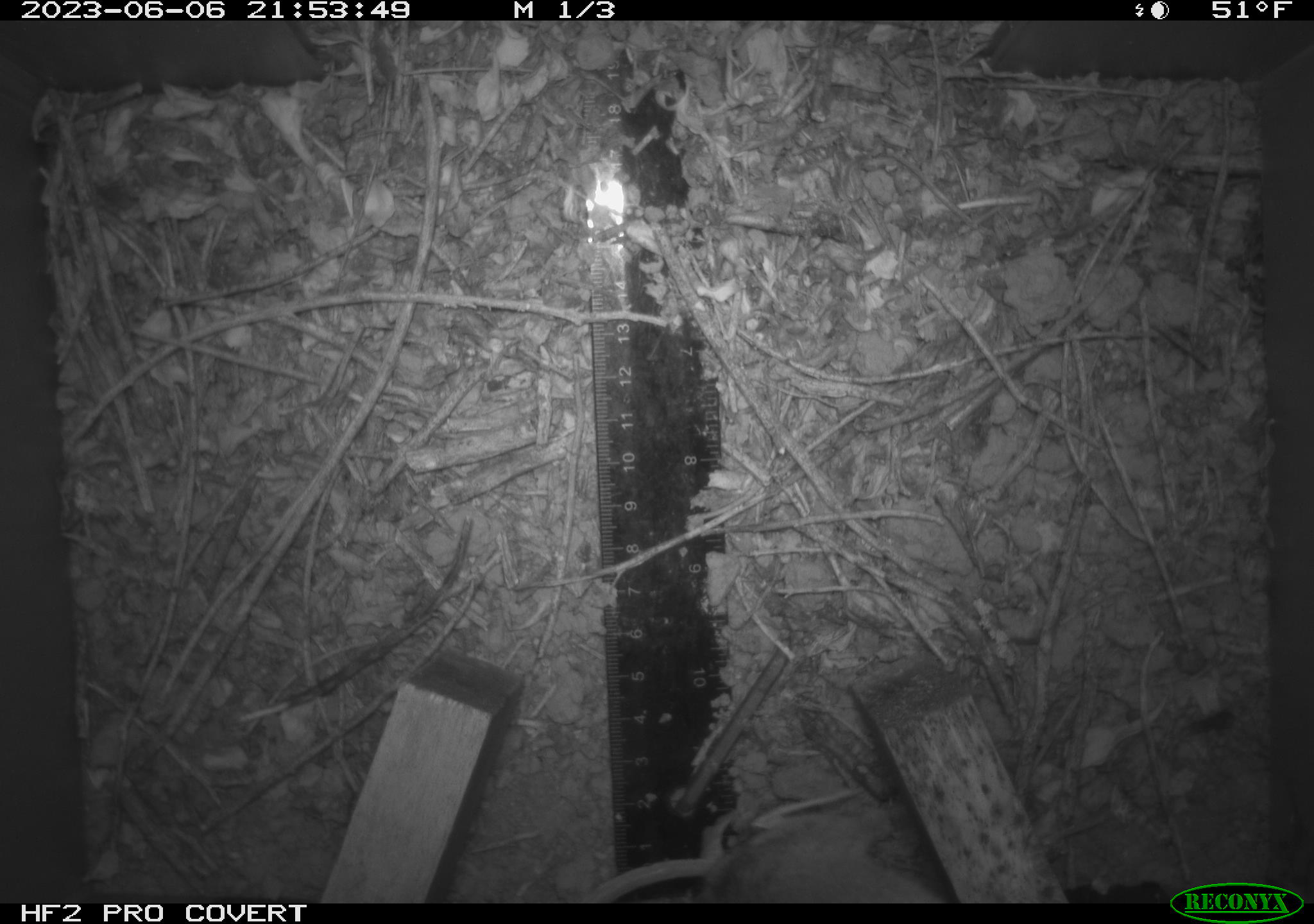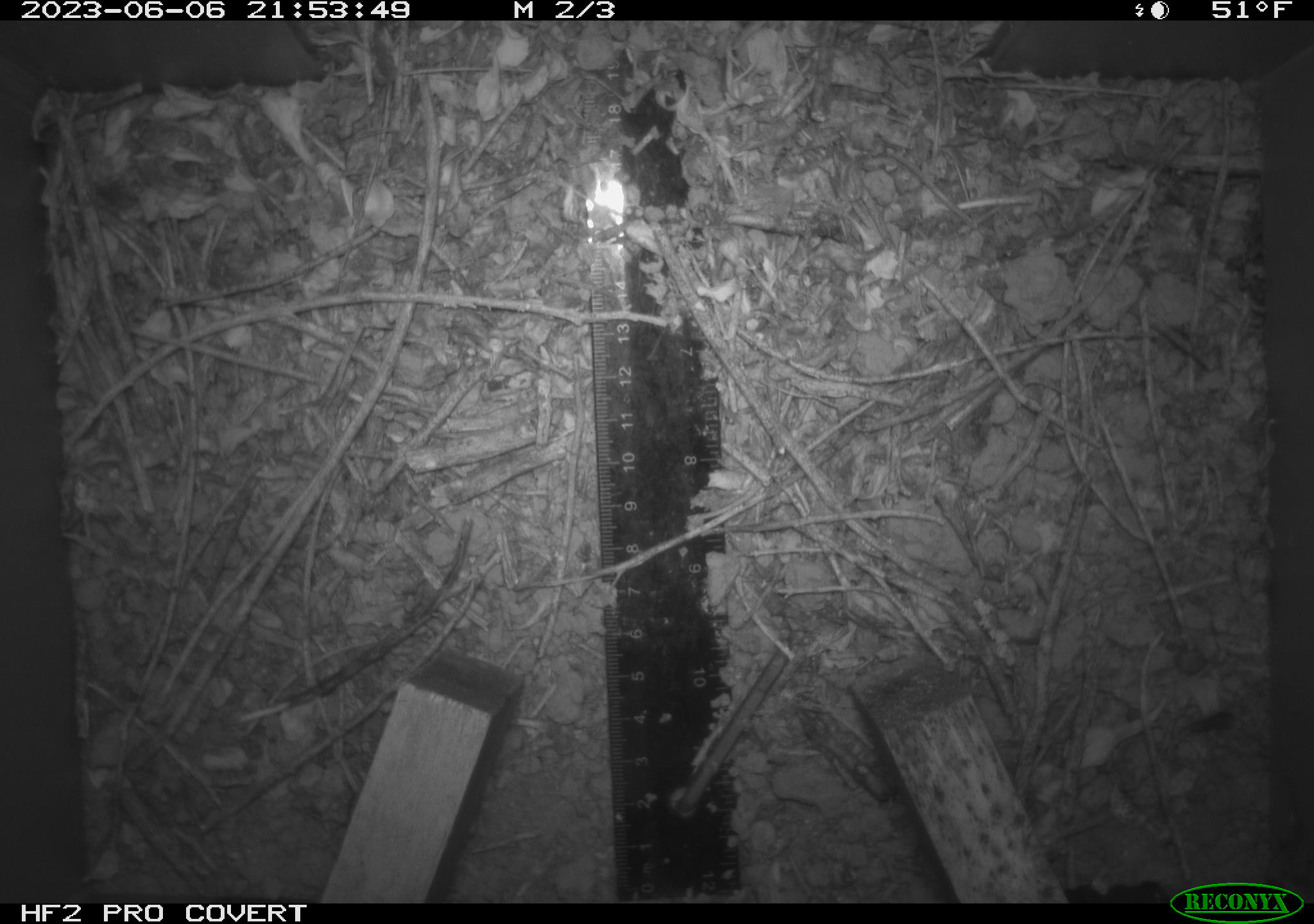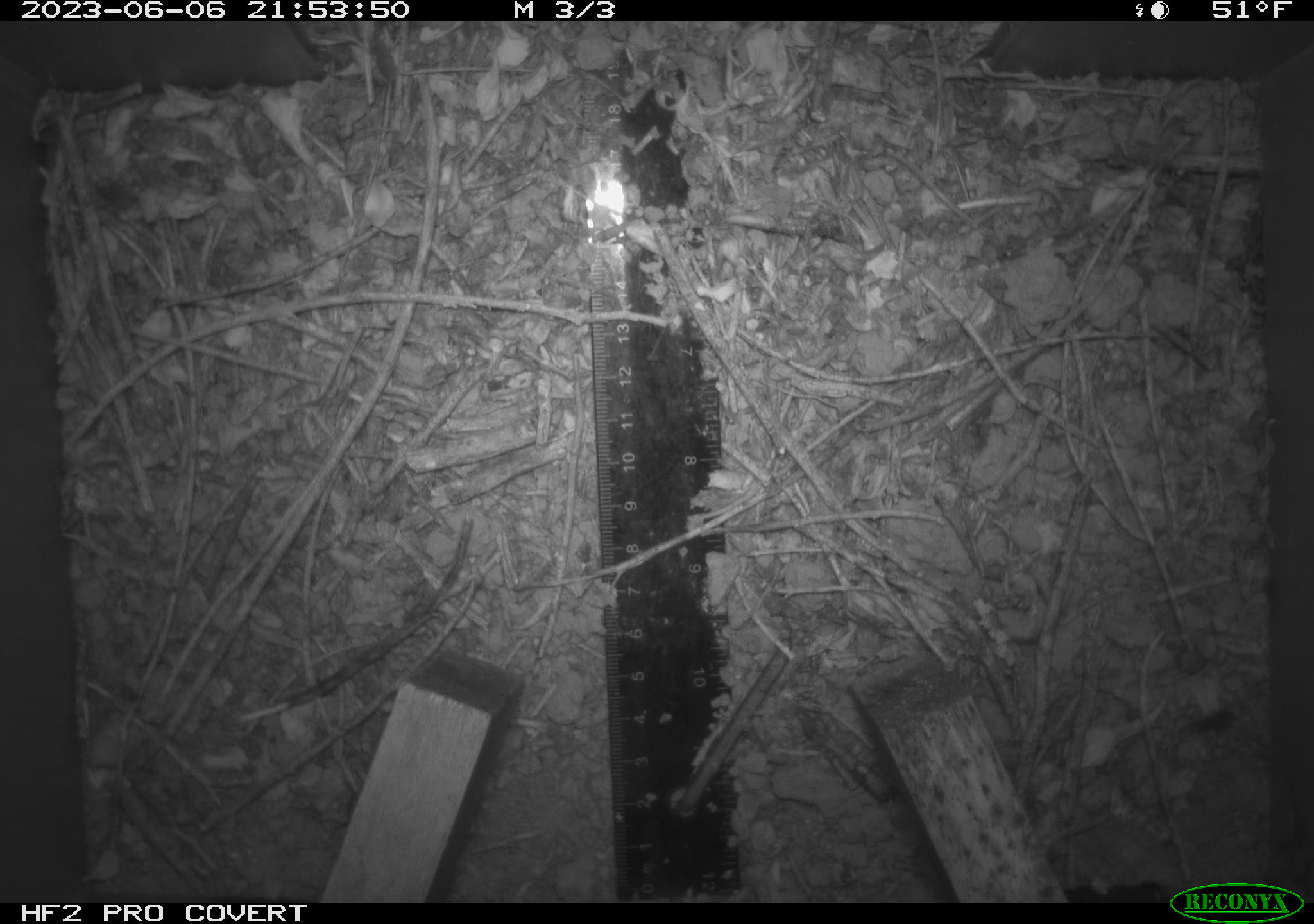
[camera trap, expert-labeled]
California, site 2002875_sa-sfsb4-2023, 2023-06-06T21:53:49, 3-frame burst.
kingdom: Animalia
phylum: Chordata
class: Mammalia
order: Rodentia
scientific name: Rodentia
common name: mouse species